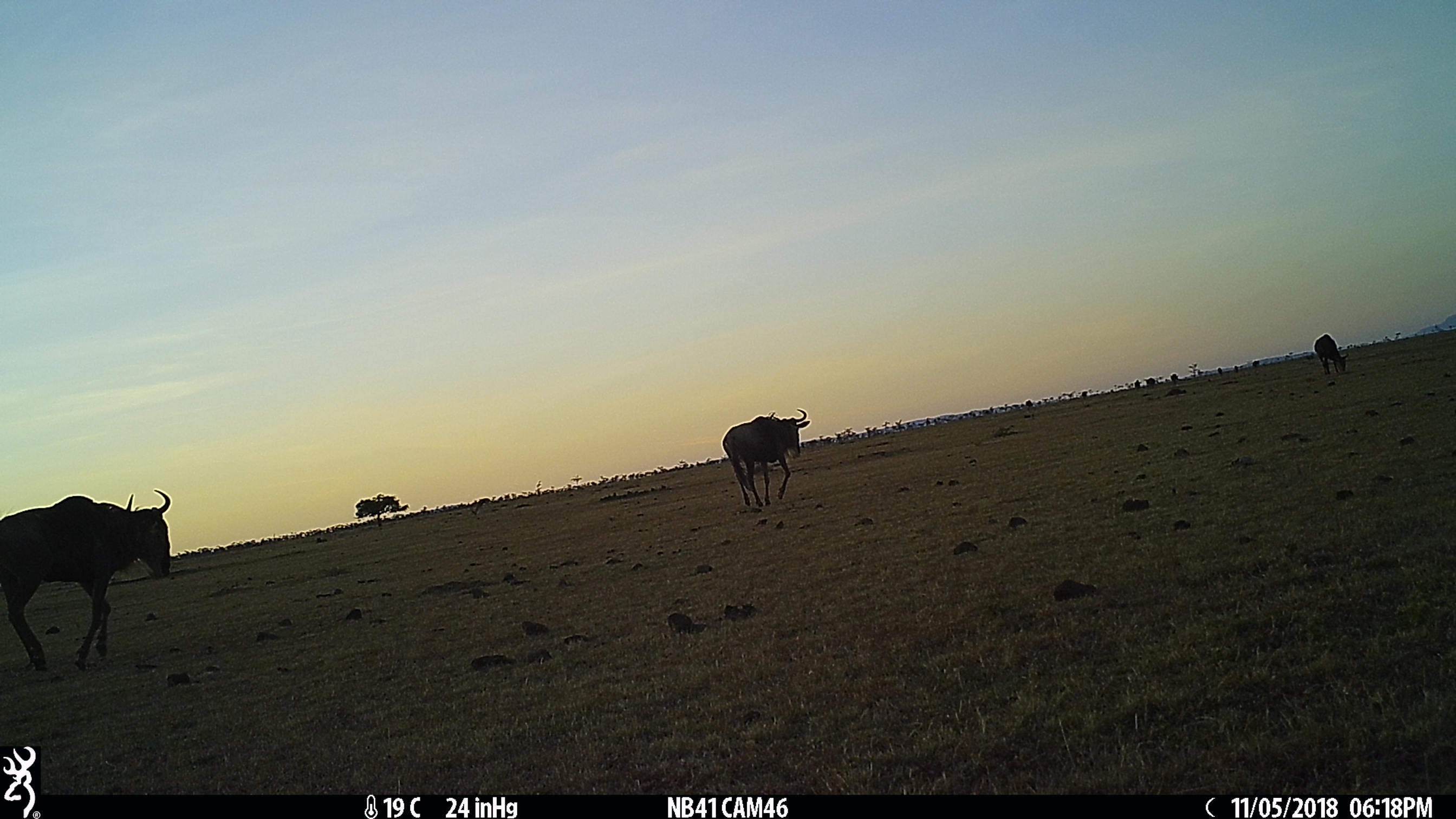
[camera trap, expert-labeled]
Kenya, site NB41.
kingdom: Animalia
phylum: Chordata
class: Mammalia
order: Artiodactyla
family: Bovidae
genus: Connochaetes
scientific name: Connochaetes taurinus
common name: blue wildebeest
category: wildebeest